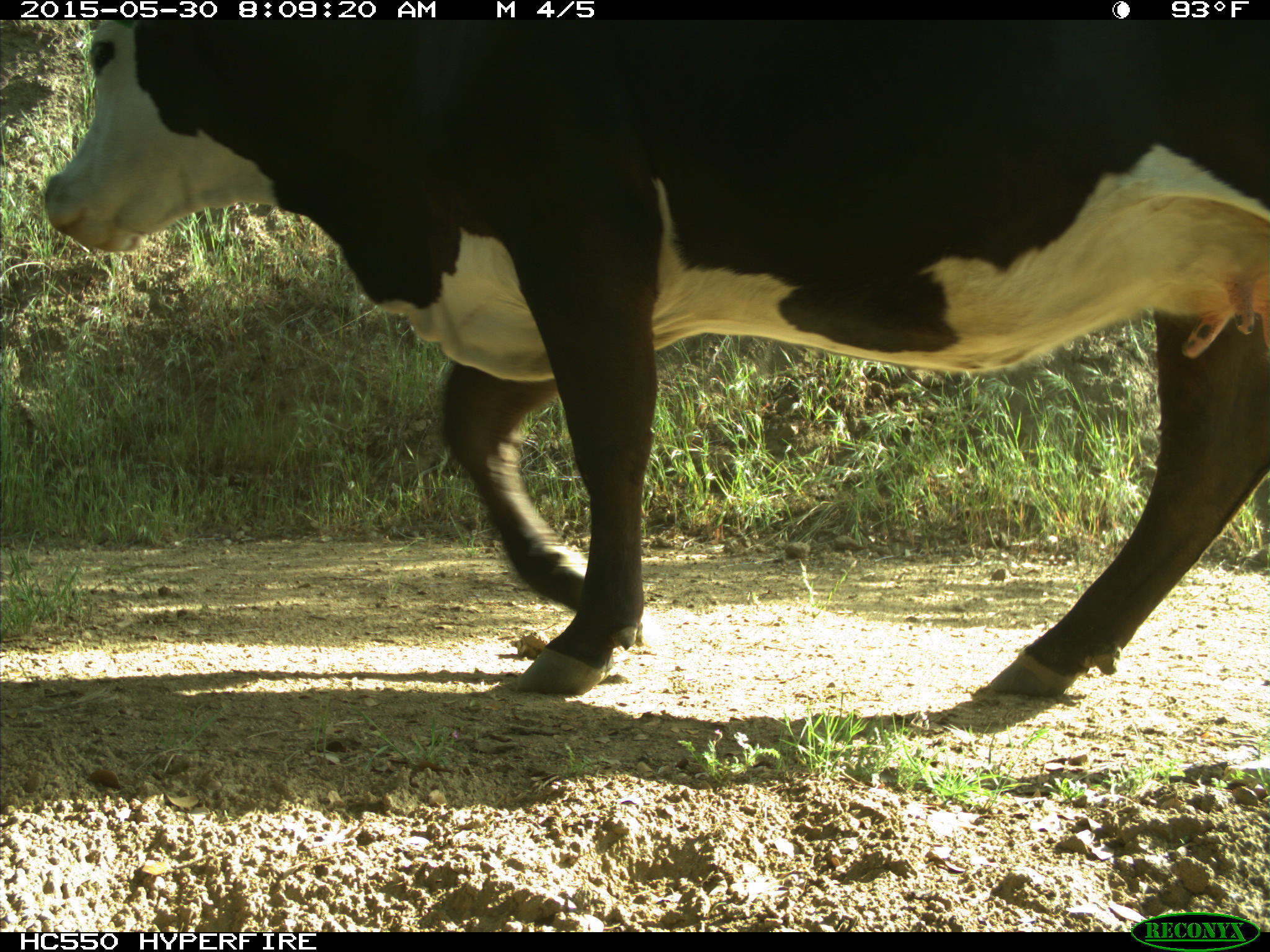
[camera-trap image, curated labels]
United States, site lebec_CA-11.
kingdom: Animalia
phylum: Chordata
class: Mammalia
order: Artiodactyla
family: Bovidae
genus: Bos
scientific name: Bos taurus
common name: domestic cow